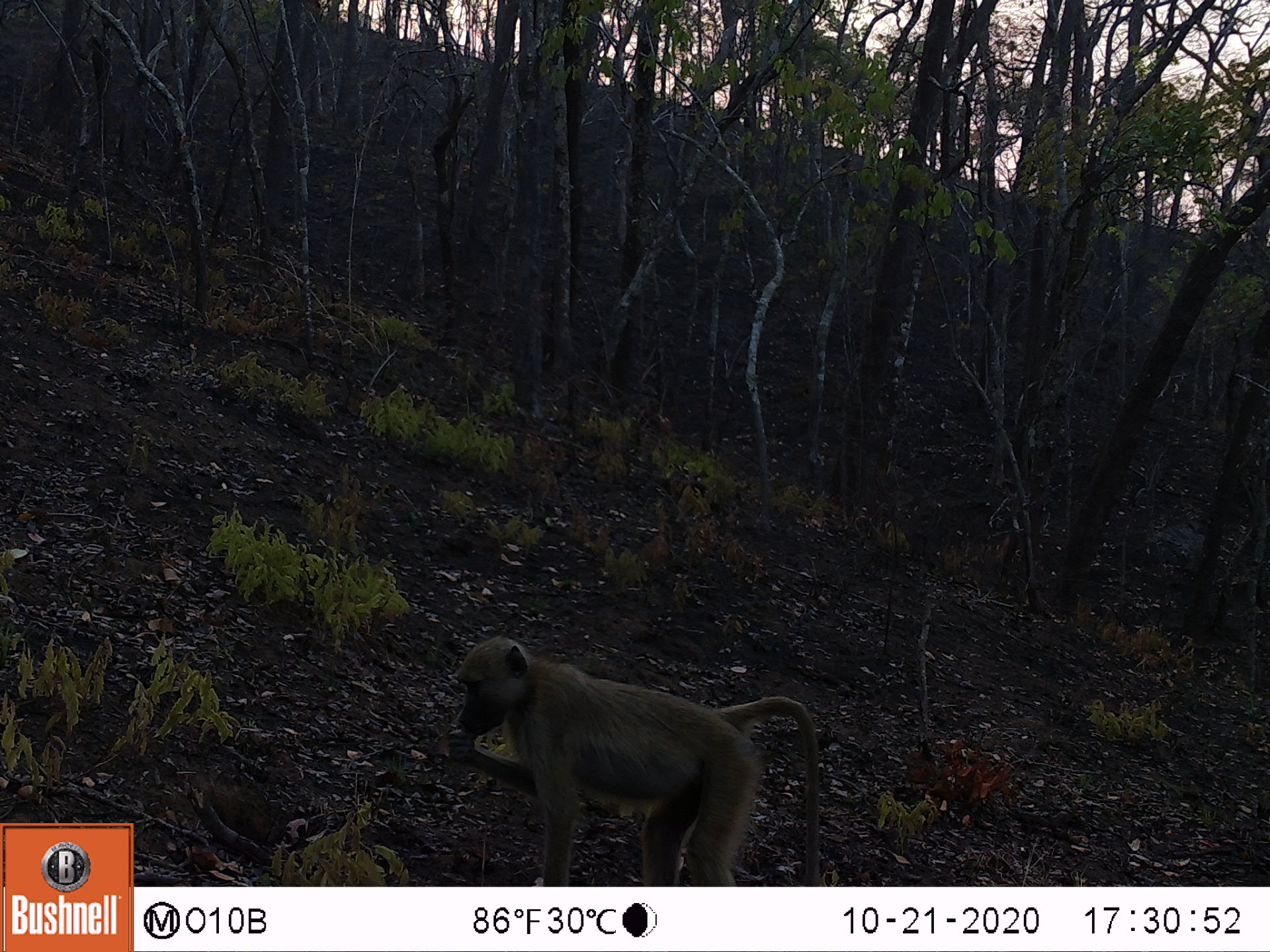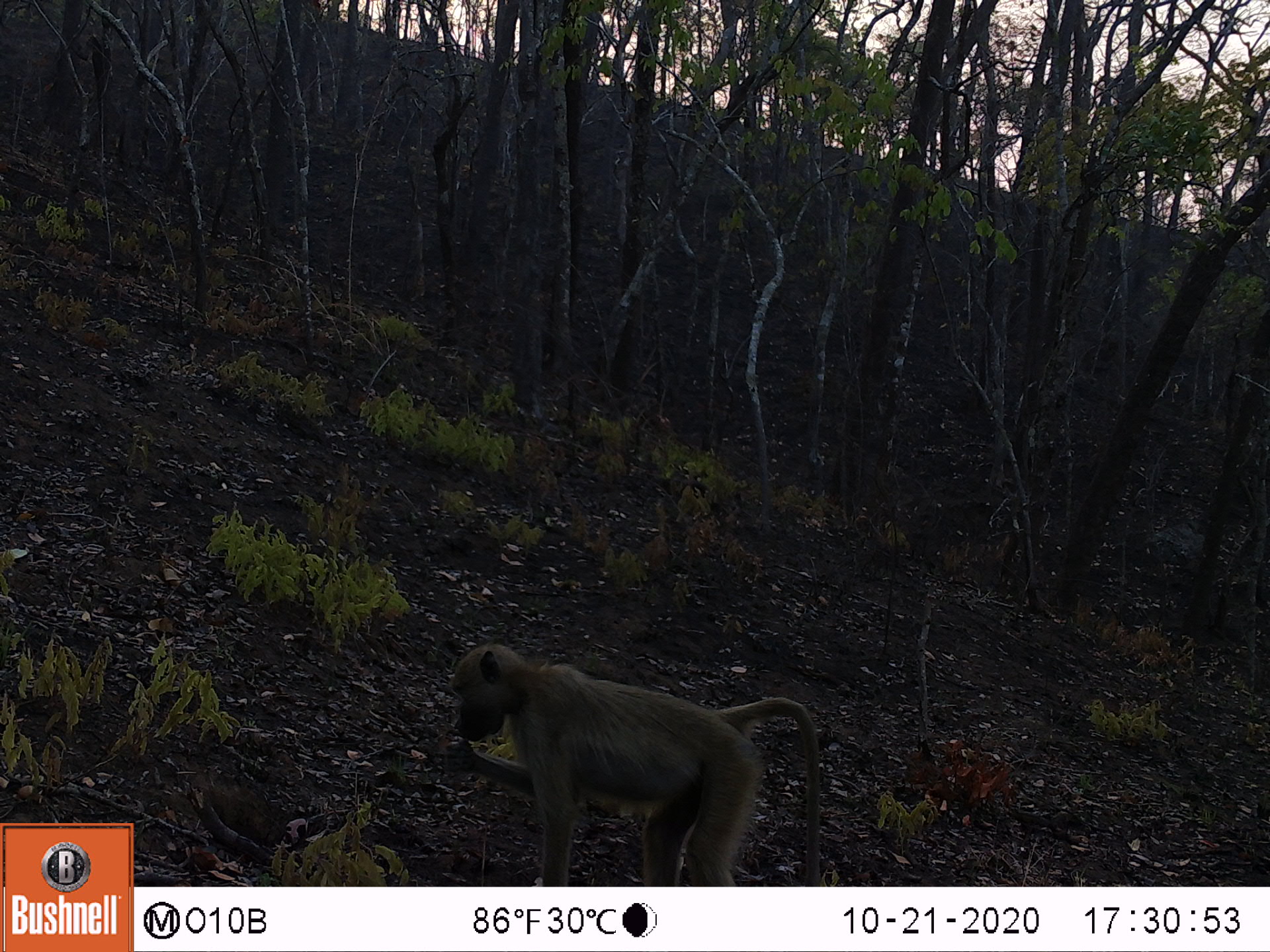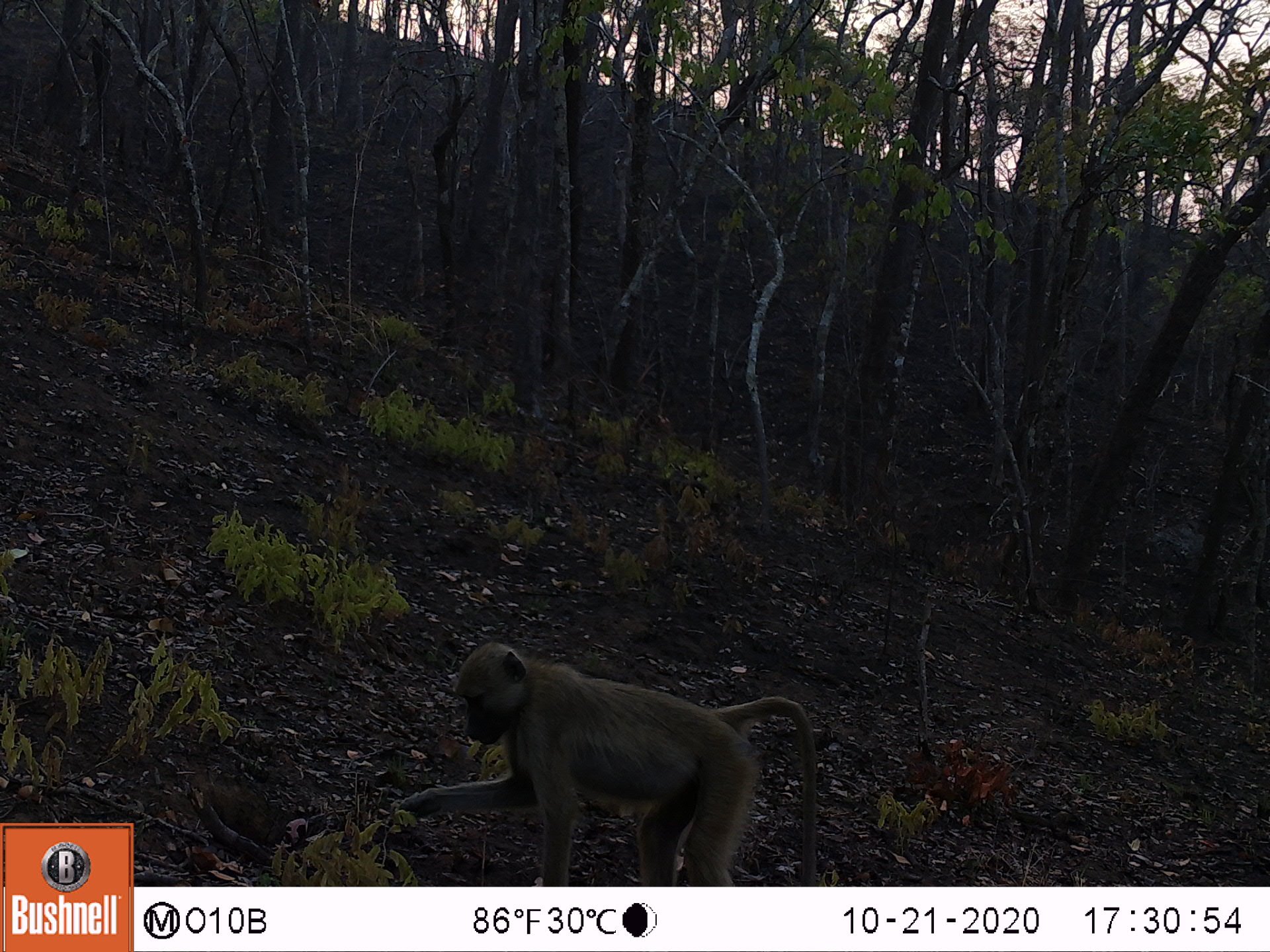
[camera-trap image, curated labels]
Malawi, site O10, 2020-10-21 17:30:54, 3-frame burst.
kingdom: Animalia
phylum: Chordata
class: Mammalia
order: Primates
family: Cercopithecidae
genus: Papio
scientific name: Papio cynocephalus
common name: yellow baboon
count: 1